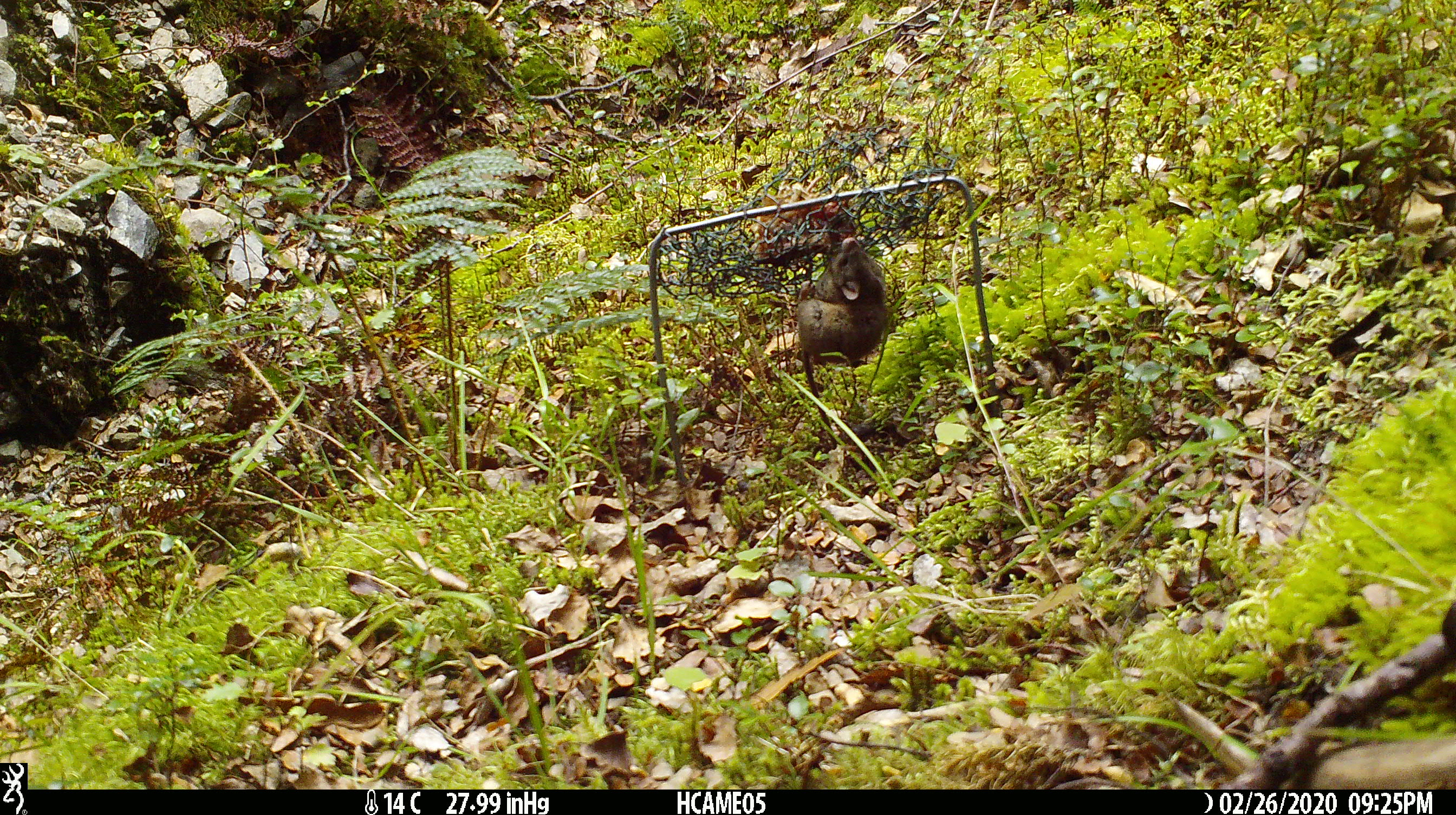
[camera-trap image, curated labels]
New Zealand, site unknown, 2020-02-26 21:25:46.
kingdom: Animalia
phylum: Chordata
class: Mammalia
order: Rodentia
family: Muridae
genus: Mus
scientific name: Mus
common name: mouse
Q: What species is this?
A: Mouse (Mus).